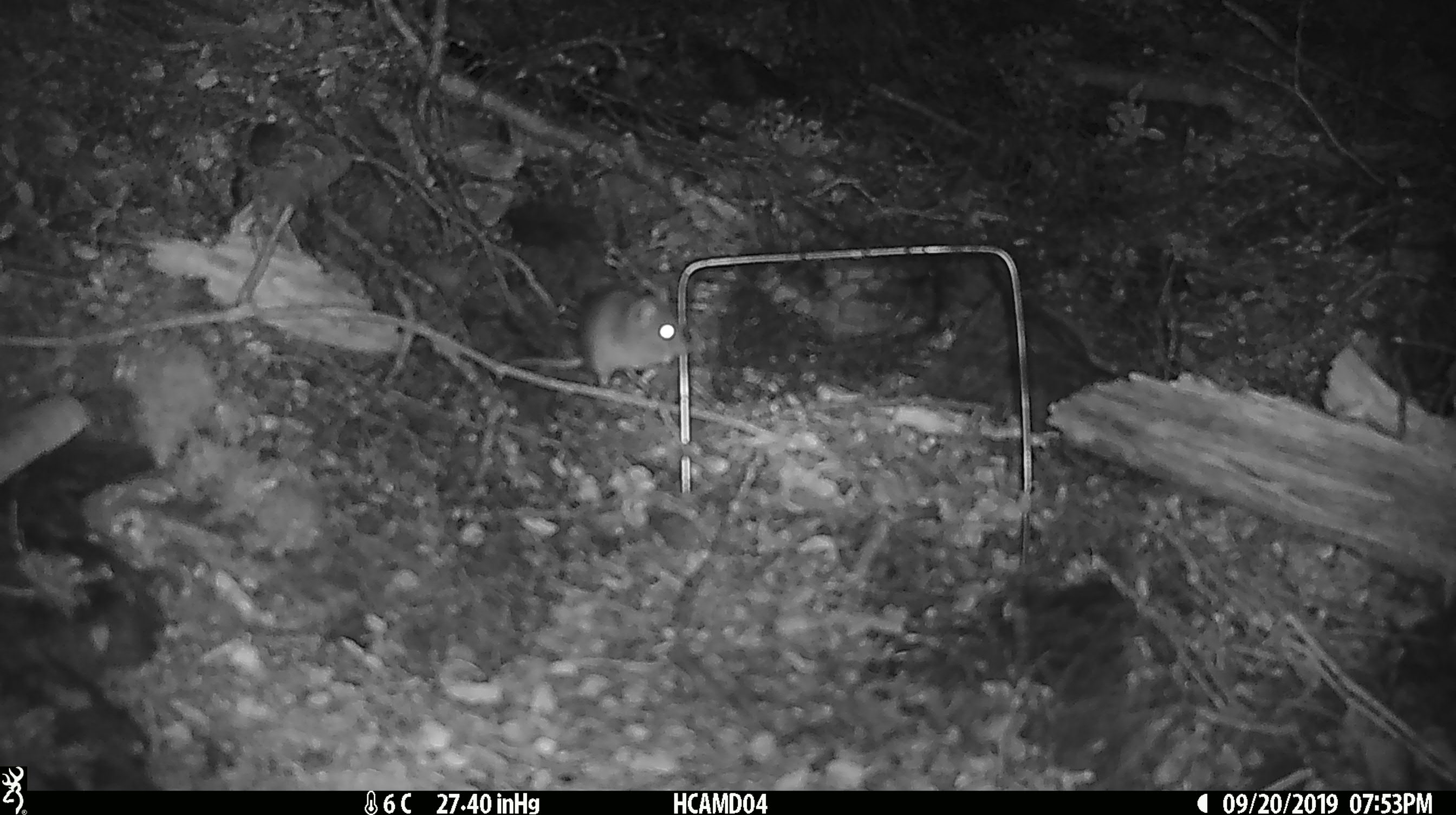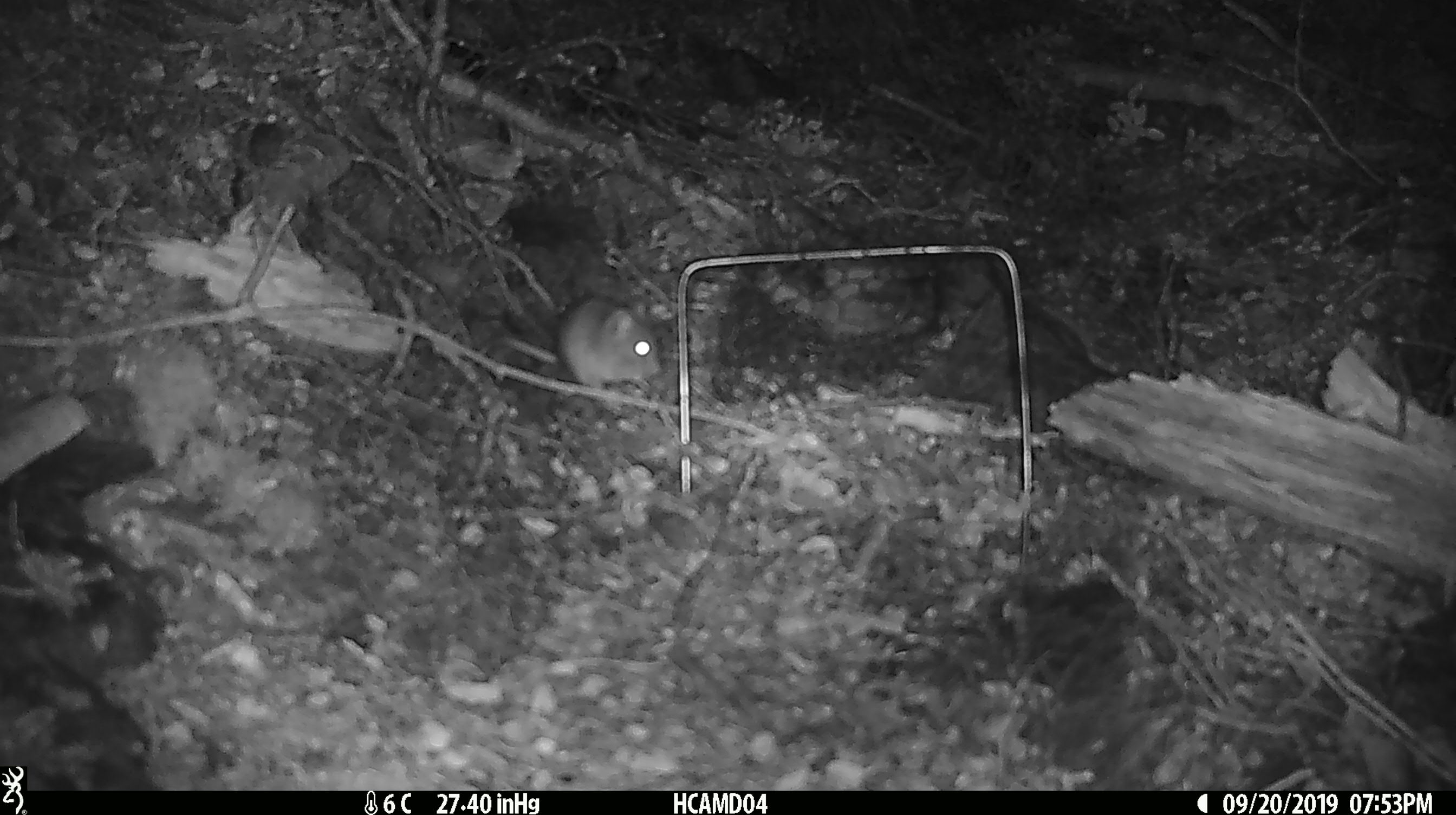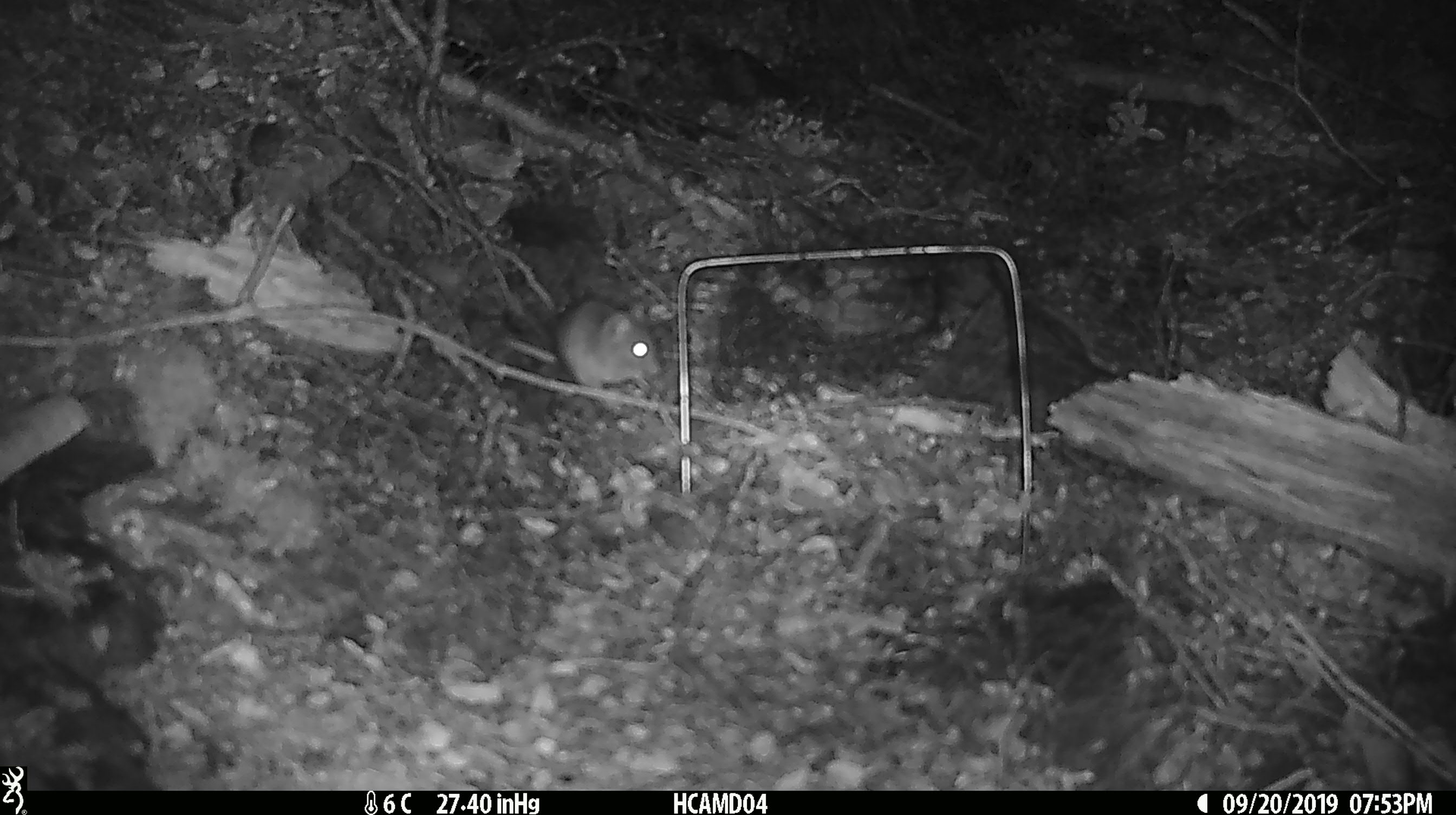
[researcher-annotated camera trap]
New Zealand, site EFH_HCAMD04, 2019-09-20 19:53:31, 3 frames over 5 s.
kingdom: Animalia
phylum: Chordata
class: Mammalia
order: Rodentia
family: Muridae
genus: Mus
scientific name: Mus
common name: mouse